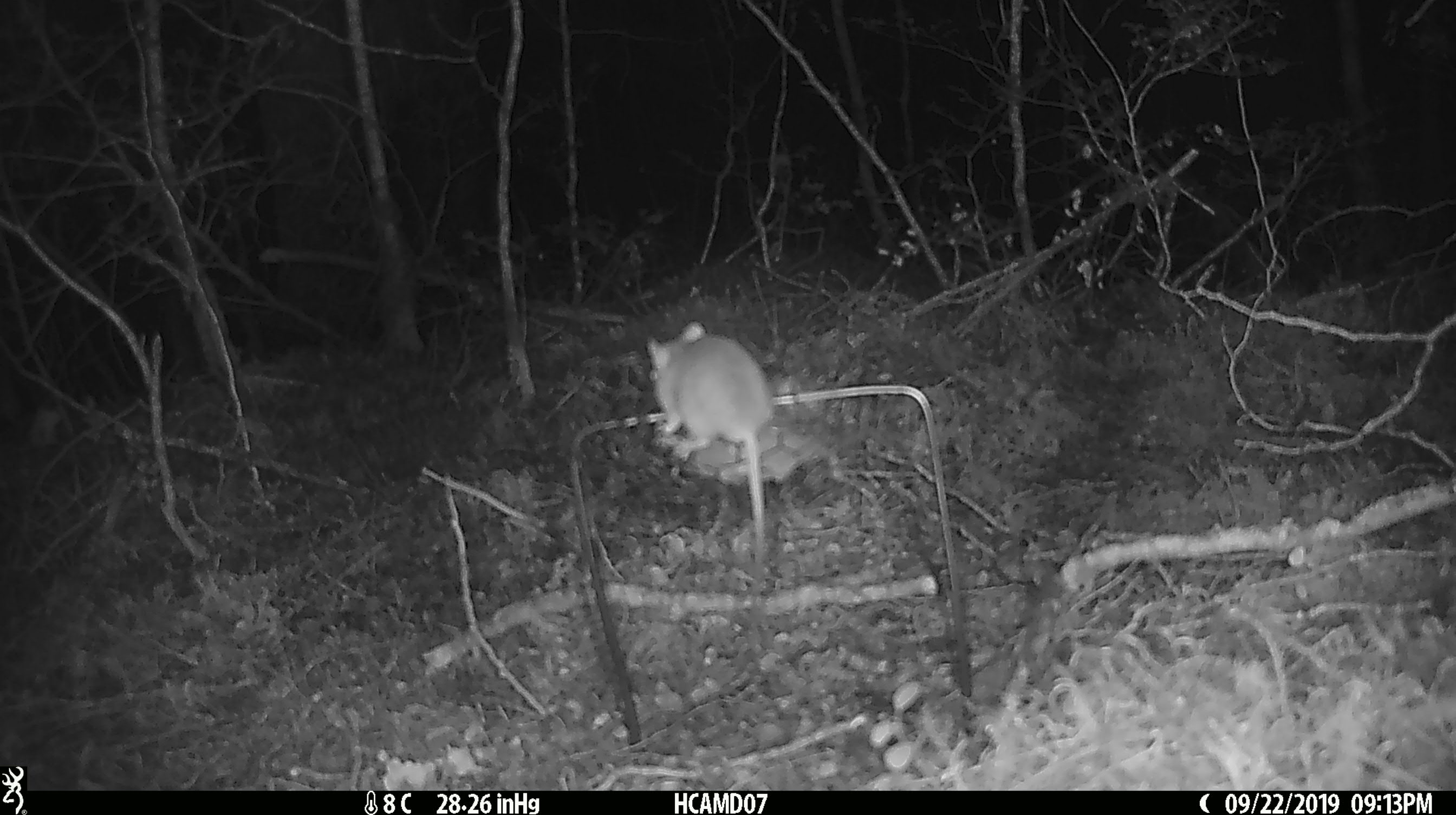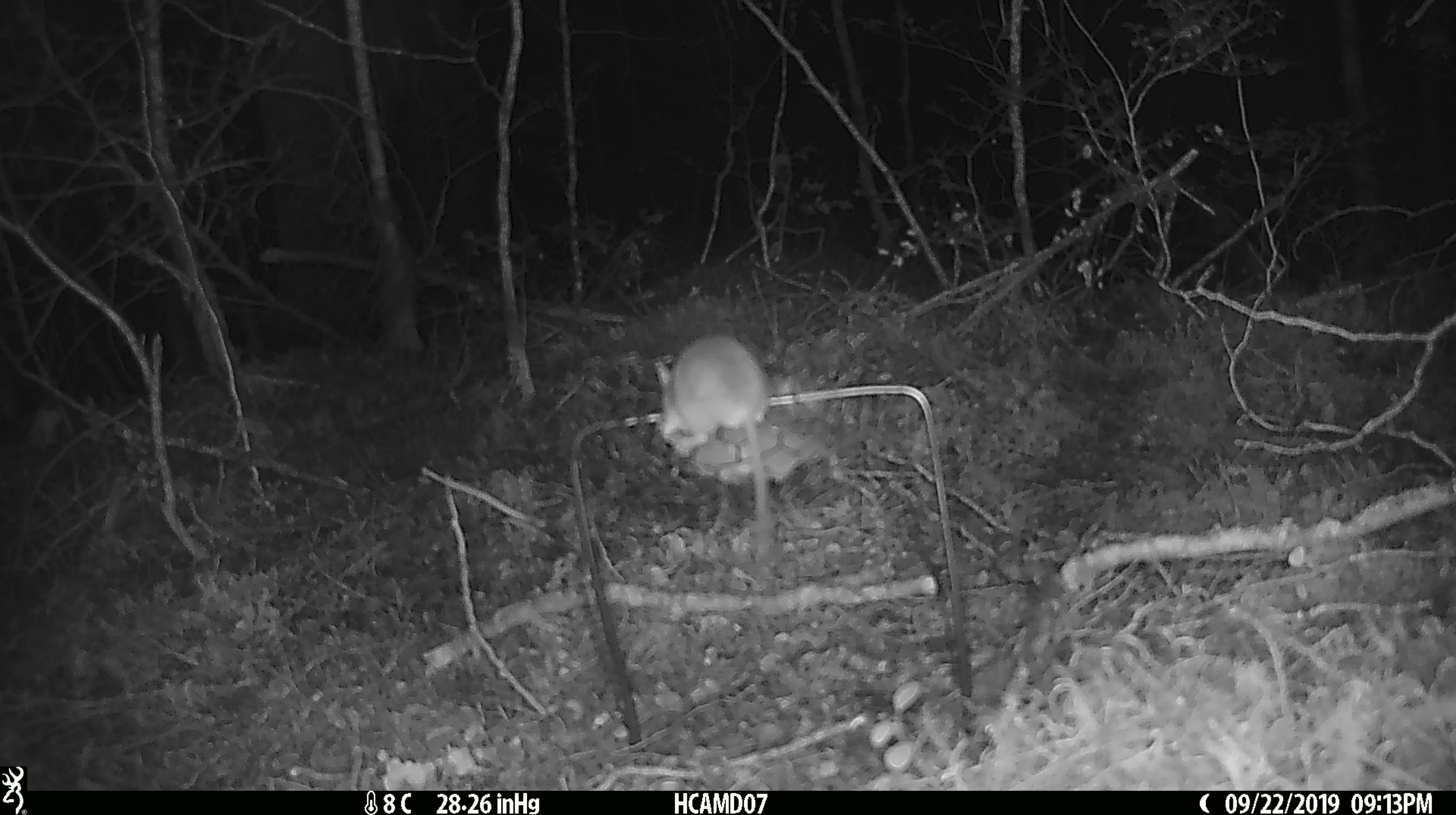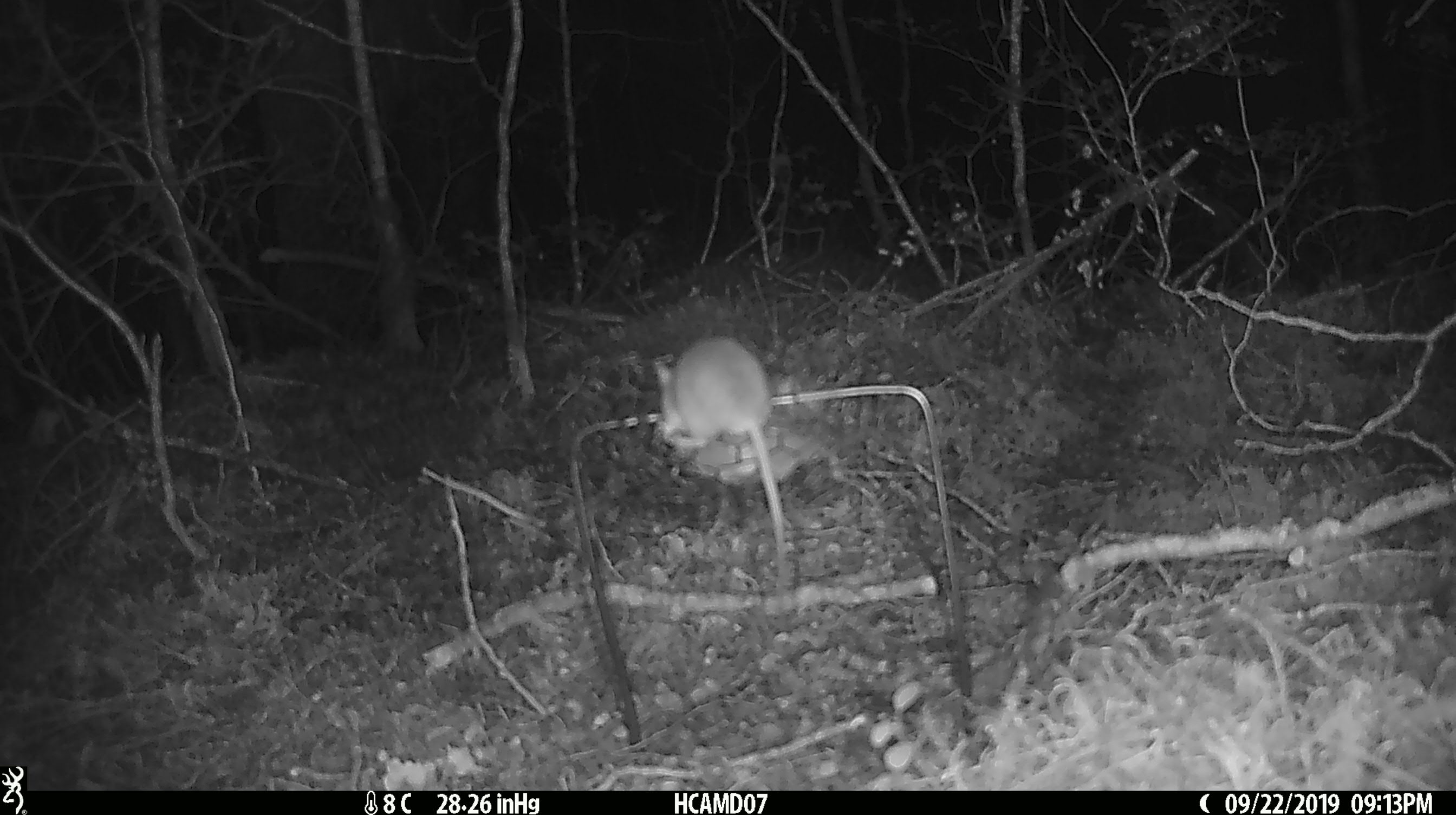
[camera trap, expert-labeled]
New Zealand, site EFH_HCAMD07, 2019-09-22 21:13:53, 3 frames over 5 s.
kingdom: Animalia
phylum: Chordata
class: Mammalia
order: Rodentia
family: Muridae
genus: Mus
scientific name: Mus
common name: mouse